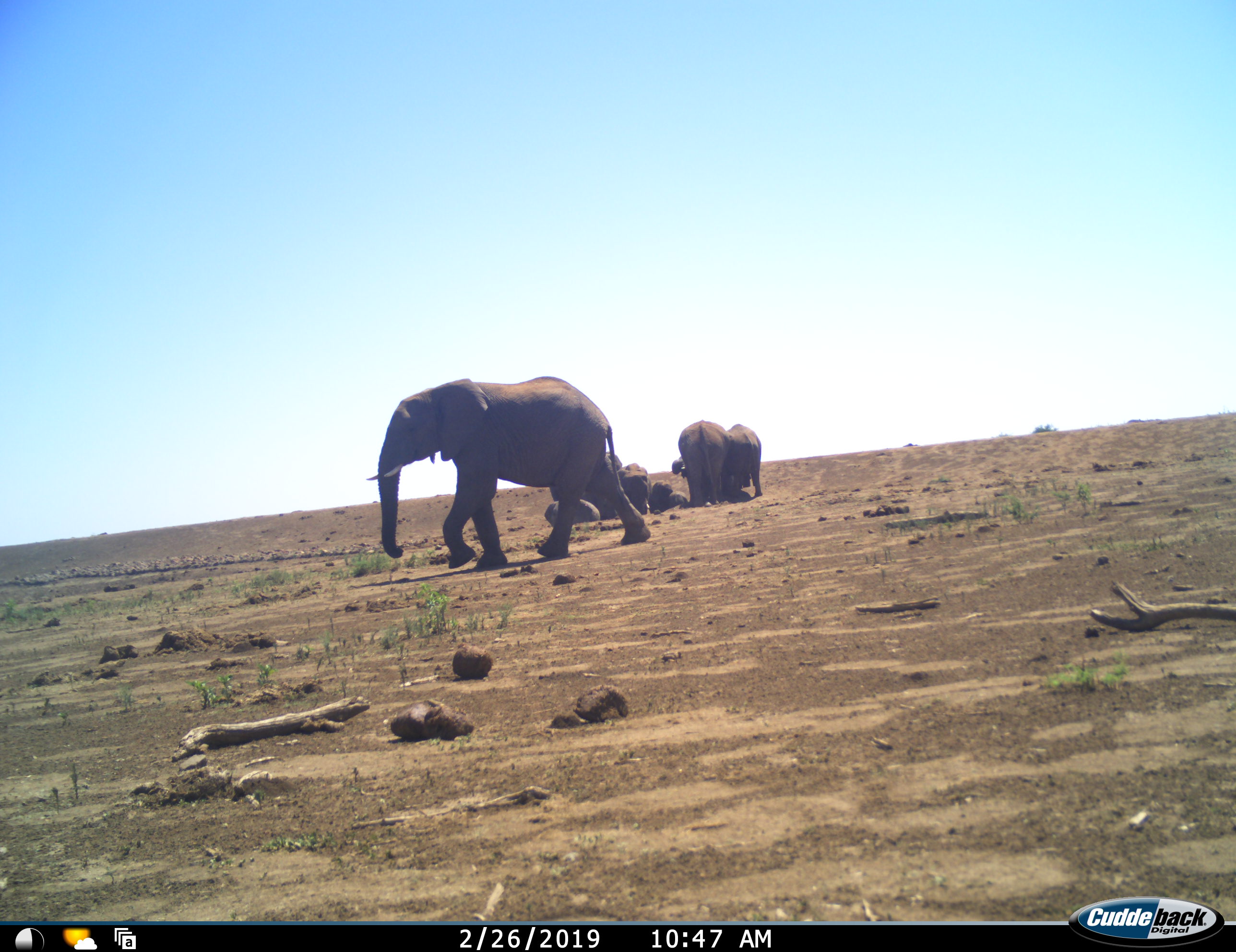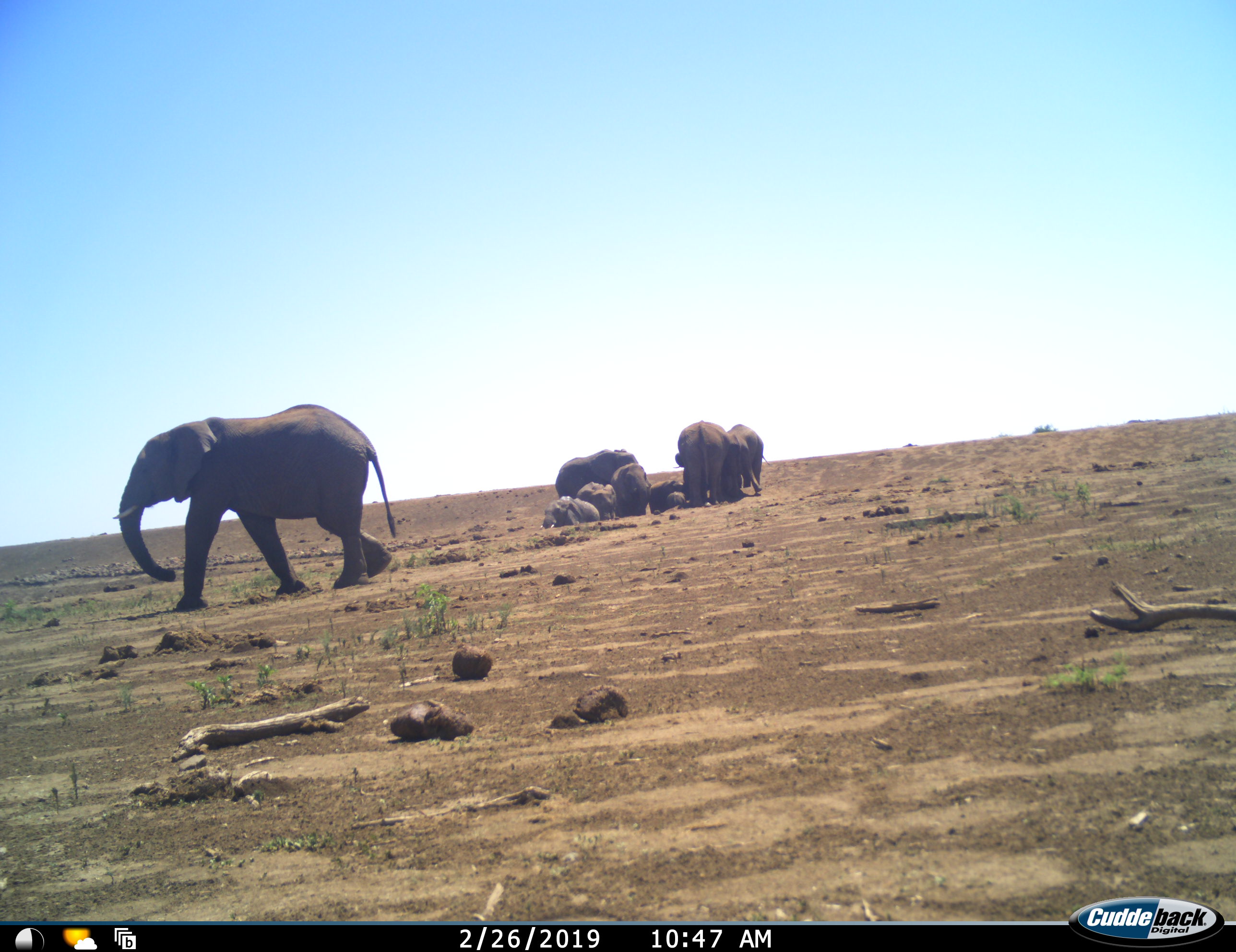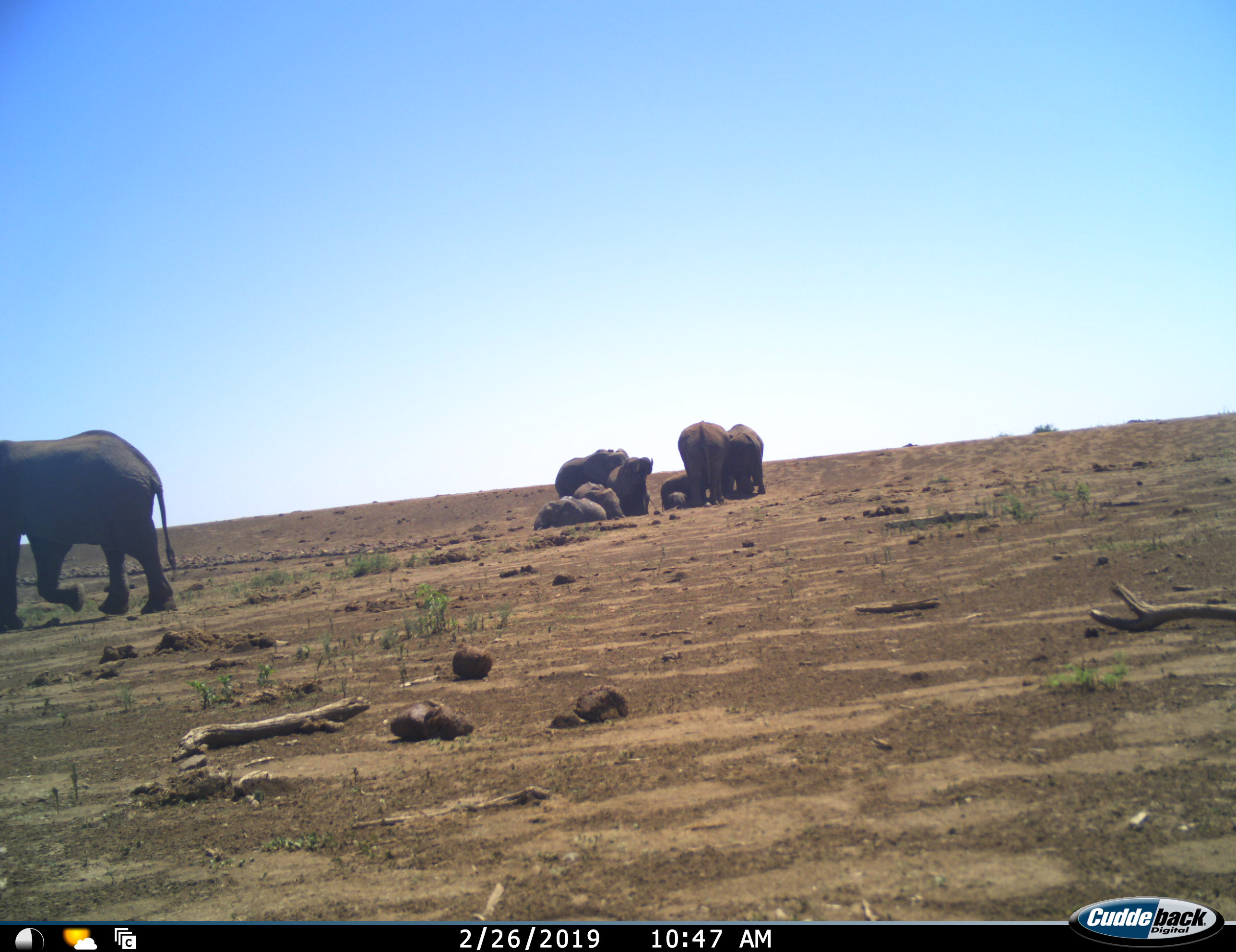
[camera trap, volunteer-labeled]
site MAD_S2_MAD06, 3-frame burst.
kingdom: Animalia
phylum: Chordata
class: Mammalia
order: Proboscidea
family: Elephantidae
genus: Loxodonta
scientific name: Loxodonta africana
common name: african bush elephant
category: elephant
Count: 8.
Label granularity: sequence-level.